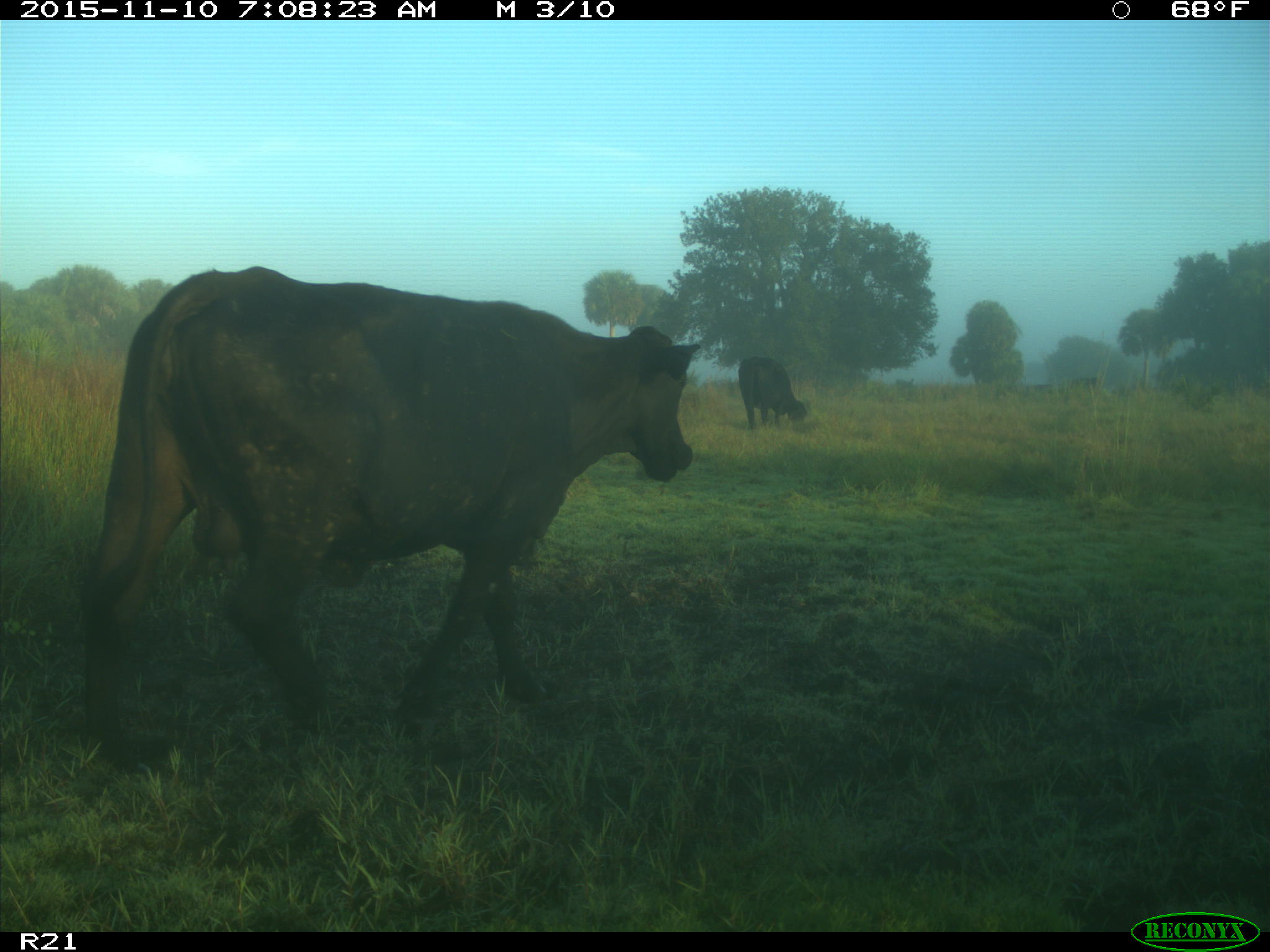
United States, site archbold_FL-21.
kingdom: Animalia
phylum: Chordata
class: Mammalia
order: Artiodactyla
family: Bovidae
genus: Bos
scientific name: Bos taurus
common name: domestic cow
Bos taurus (domestic cow).